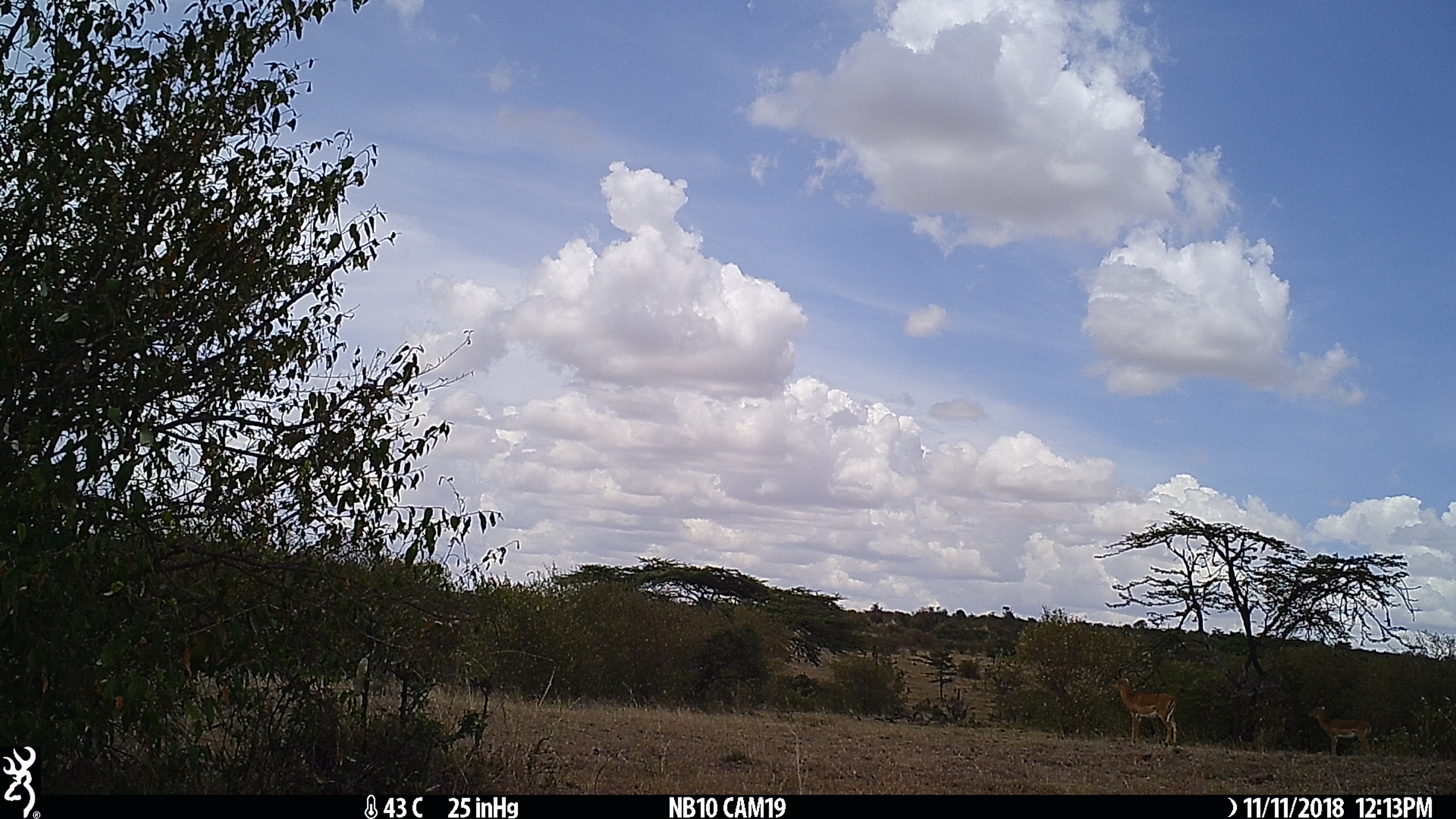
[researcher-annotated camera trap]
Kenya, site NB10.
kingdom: Animalia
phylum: Chordata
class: Mammalia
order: Artiodactyla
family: Bovidae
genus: Aepyceros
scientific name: Aepyceros melampus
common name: impala